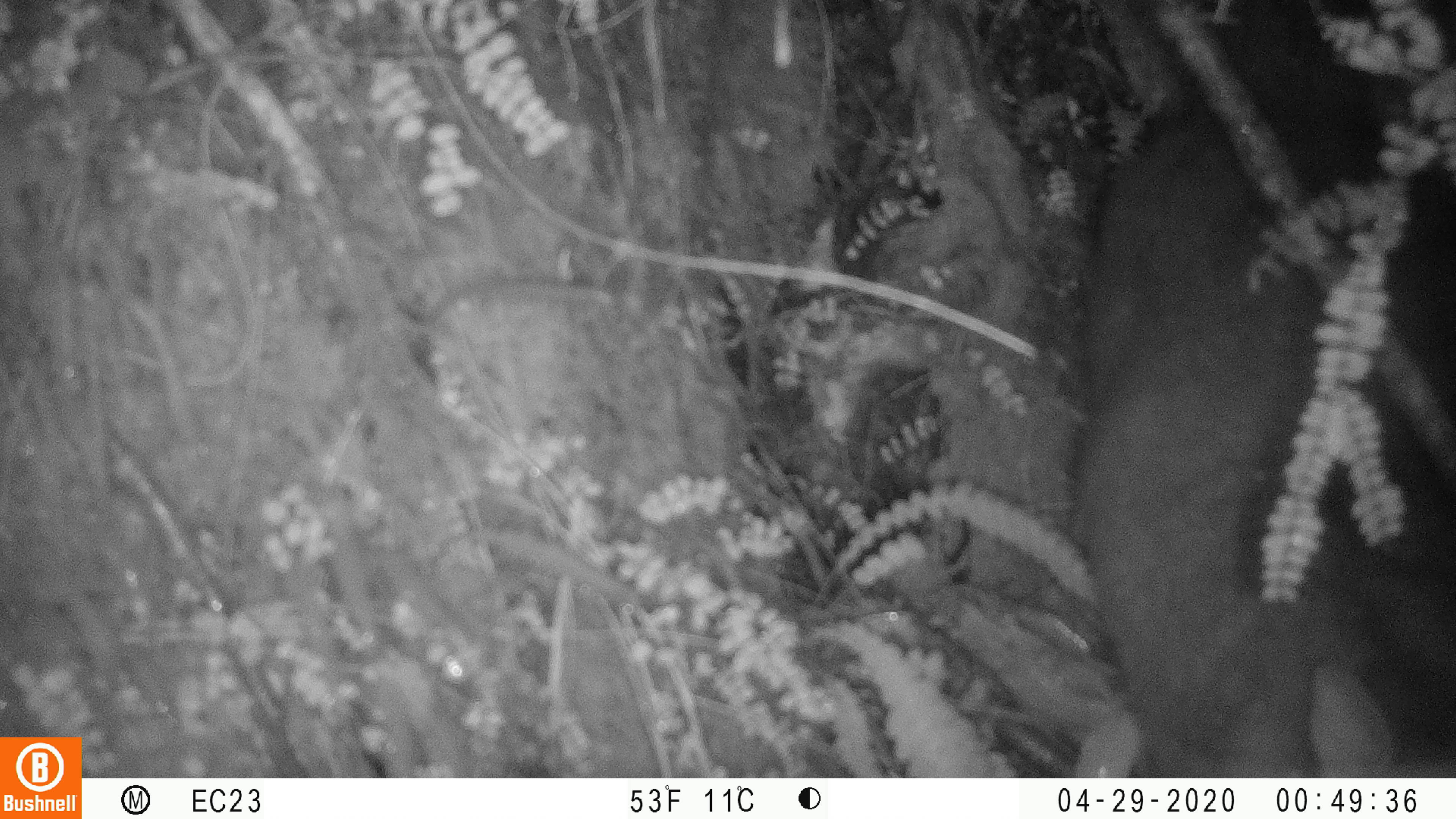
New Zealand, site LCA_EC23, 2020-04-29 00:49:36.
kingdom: Animalia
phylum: Chordata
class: Mammalia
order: Diprotodontia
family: Phalangeridae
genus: Trichosurus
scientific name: Trichosurus vulpecula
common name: common brushtail possum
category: possum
Possum (common brushtail possum) (Trichosurus vulpecula).